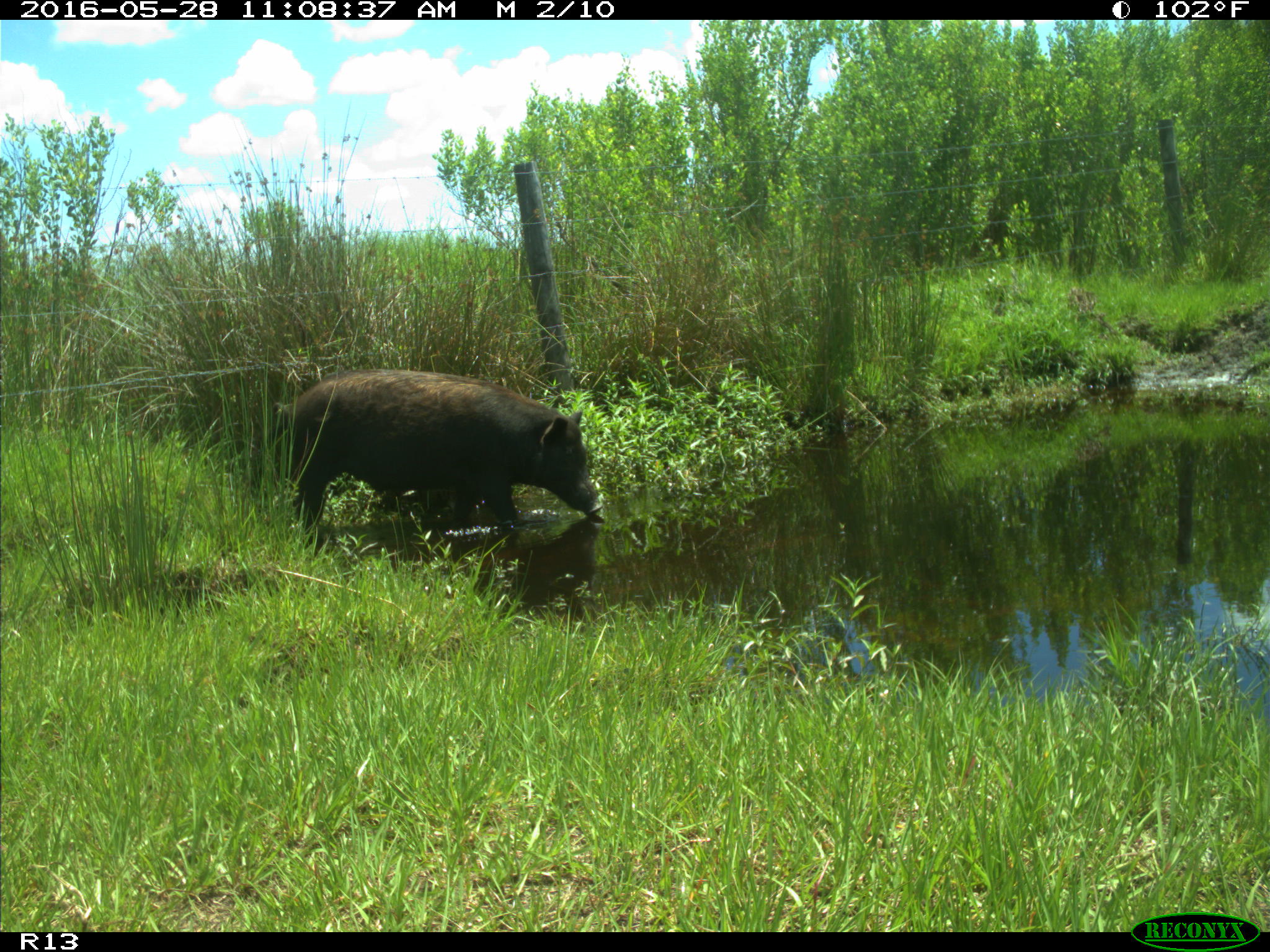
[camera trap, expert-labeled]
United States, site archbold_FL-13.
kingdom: Animalia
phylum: Chordata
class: Mammalia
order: Artiodactyla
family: Suidae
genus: Sus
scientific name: Sus scrofa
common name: wild boar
Sus scrofa (wild boar).